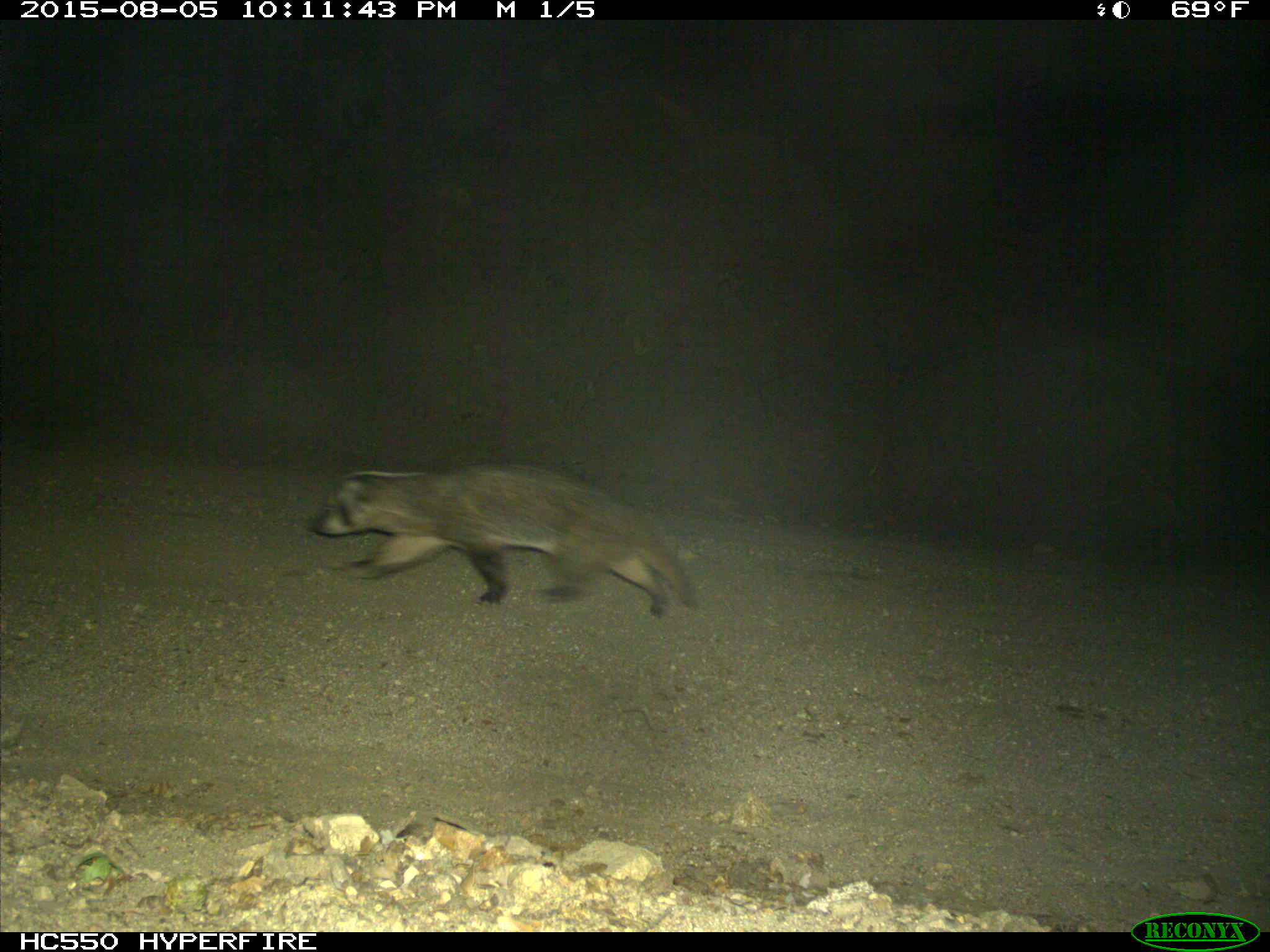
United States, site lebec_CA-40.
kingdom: Animalia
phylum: Chordata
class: Mammalia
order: Carnivora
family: Mustelidae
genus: Meles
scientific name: Meles meles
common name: european badger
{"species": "Meles meles (european badger)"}